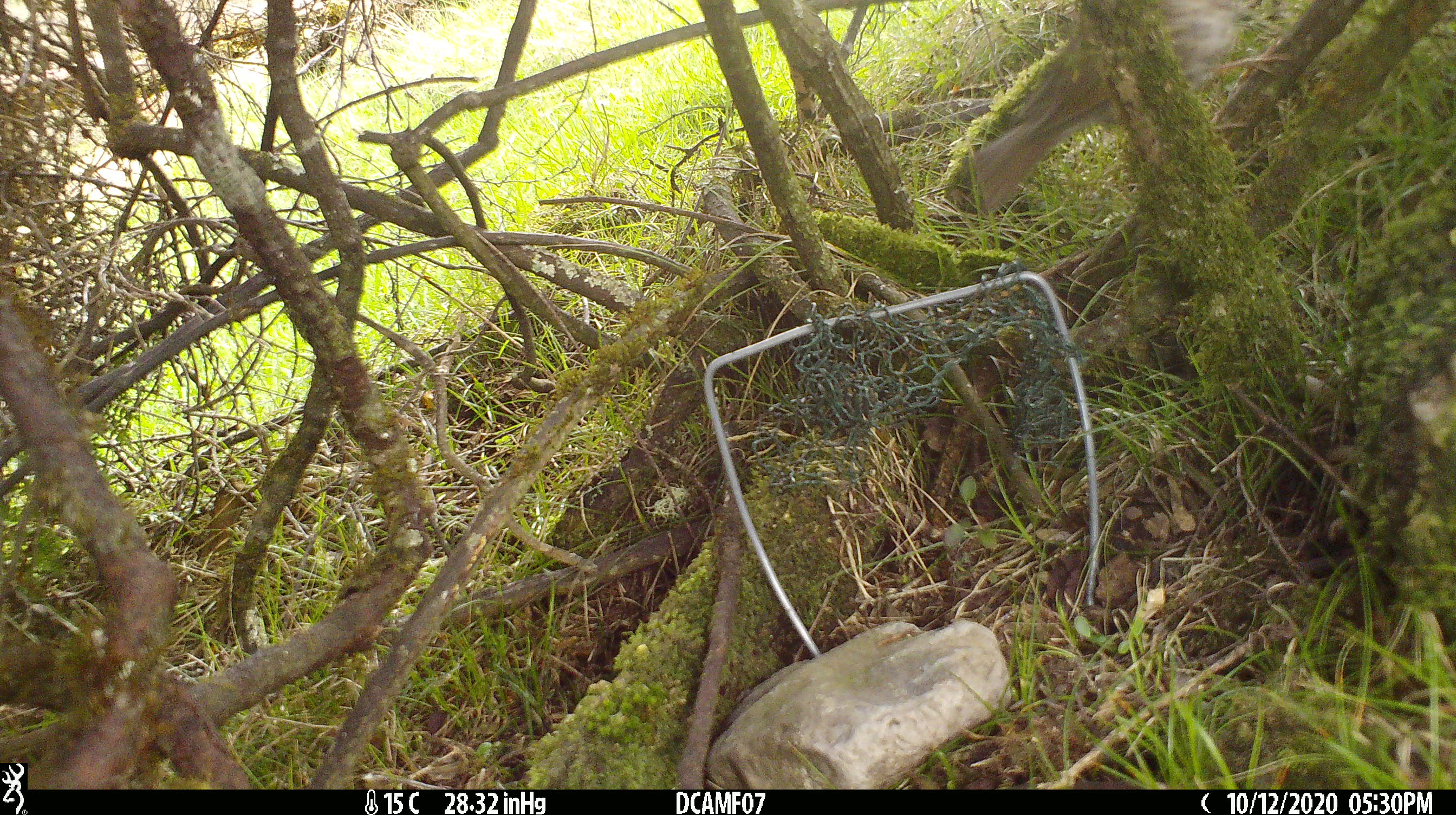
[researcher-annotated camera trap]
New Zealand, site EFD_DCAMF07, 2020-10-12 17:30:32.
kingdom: Animalia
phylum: Chordata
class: Aves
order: Passeriformes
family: Turdidae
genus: Turdus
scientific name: Turdus philomelos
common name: song thrush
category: thrush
Thrush (song thrush) (Turdus philomelos).